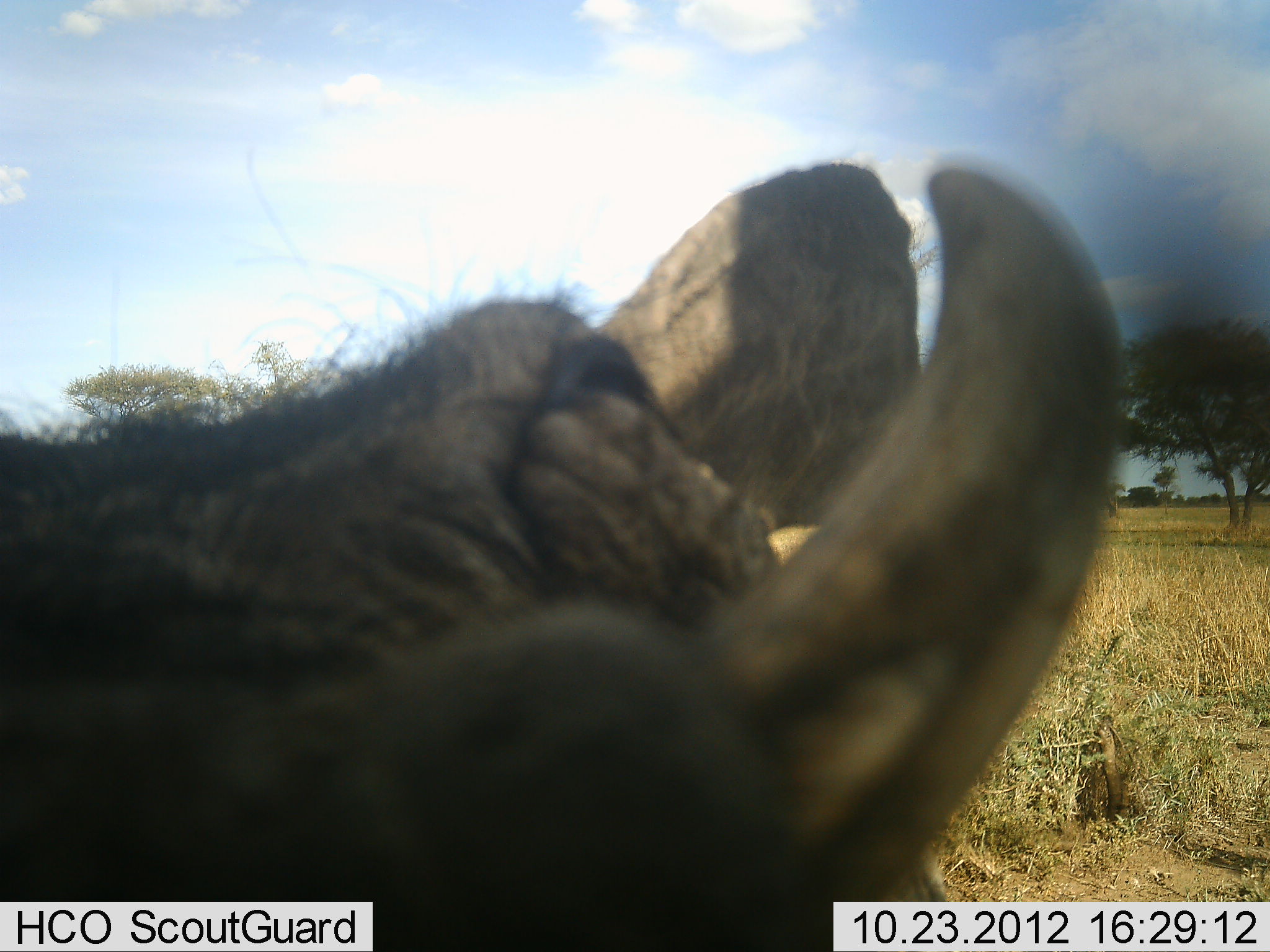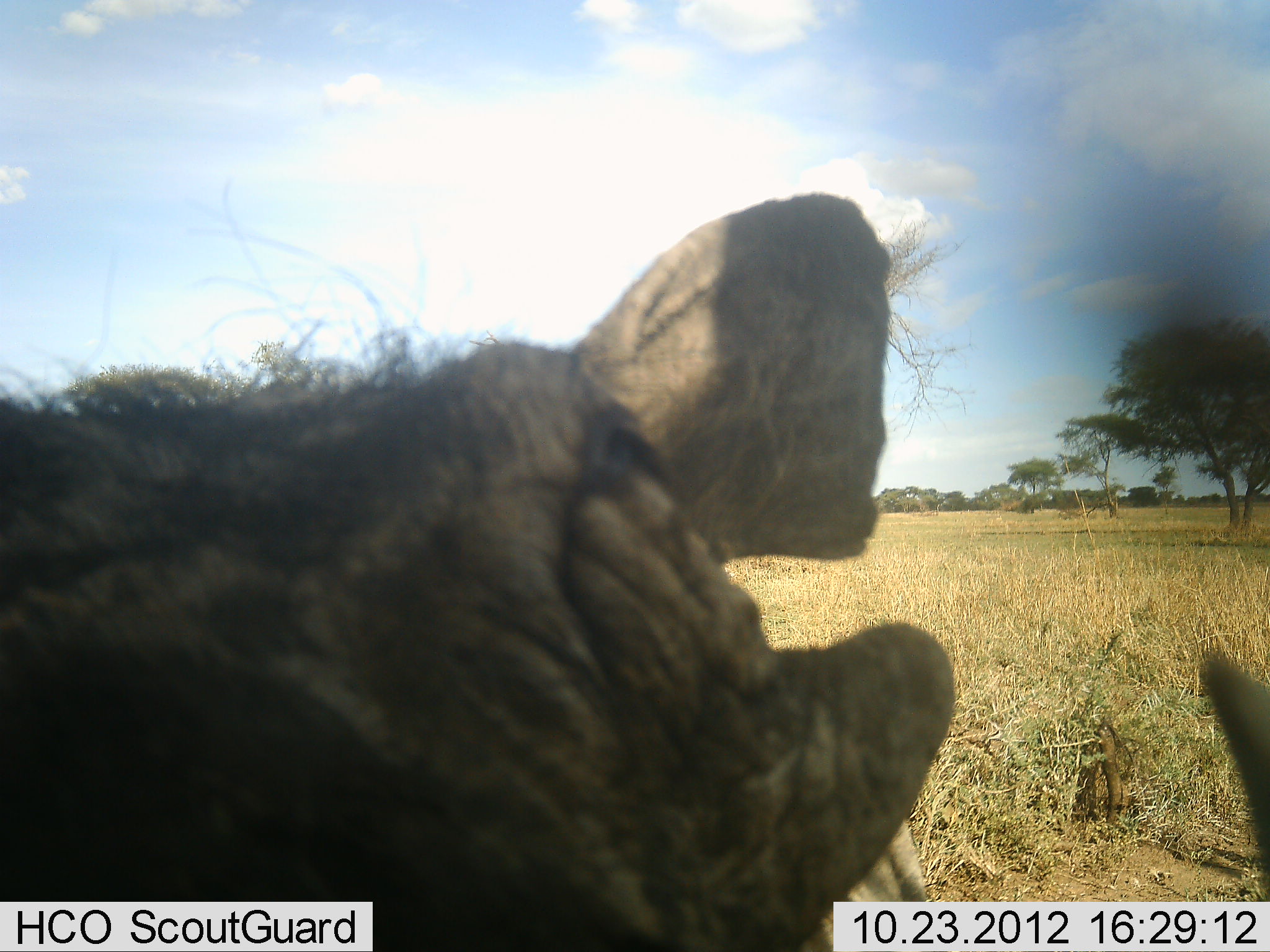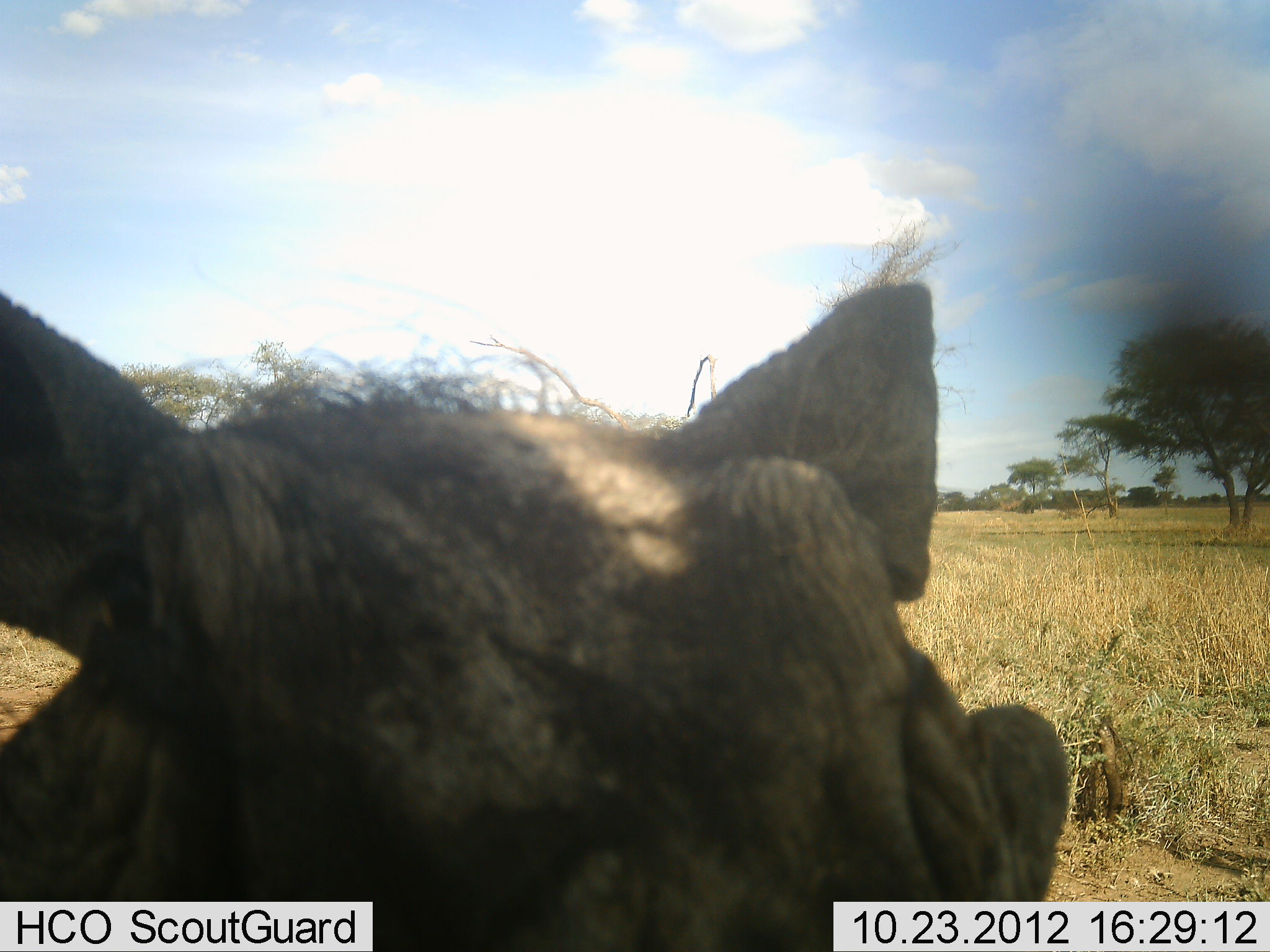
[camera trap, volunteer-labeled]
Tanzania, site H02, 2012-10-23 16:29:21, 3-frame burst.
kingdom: Animalia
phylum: Chordata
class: Mammalia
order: Artiodactyla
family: Suidae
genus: Phacochoerus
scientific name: Phacochoerus africanus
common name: warthog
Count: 1.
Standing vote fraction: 70%.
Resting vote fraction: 10%.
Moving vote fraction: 10%.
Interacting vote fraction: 10%.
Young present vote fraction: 0%.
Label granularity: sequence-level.